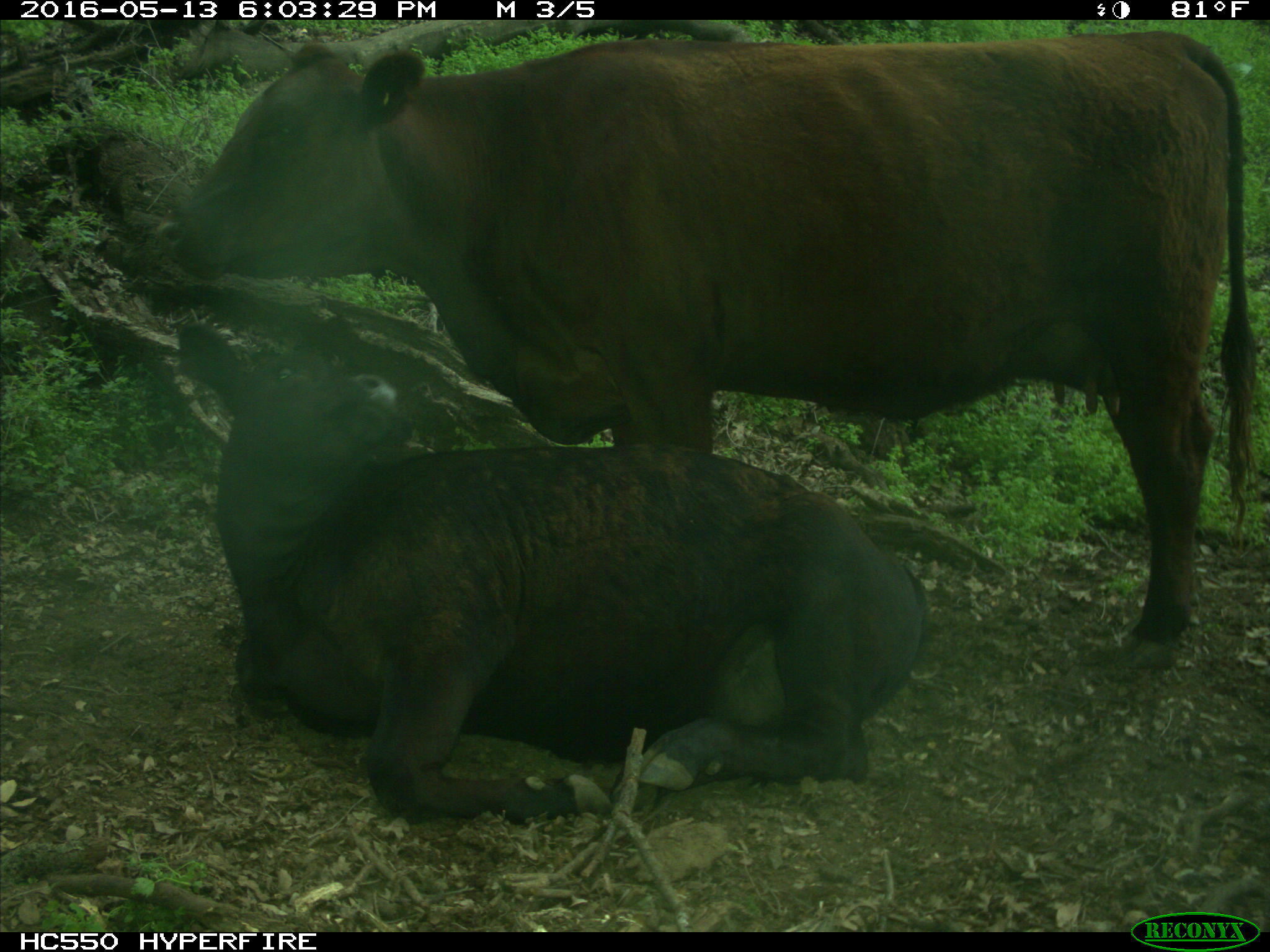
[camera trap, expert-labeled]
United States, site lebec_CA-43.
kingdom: Animalia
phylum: Chordata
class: Mammalia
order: Artiodactyla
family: Bovidae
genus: Bos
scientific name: Bos taurus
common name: domestic cow